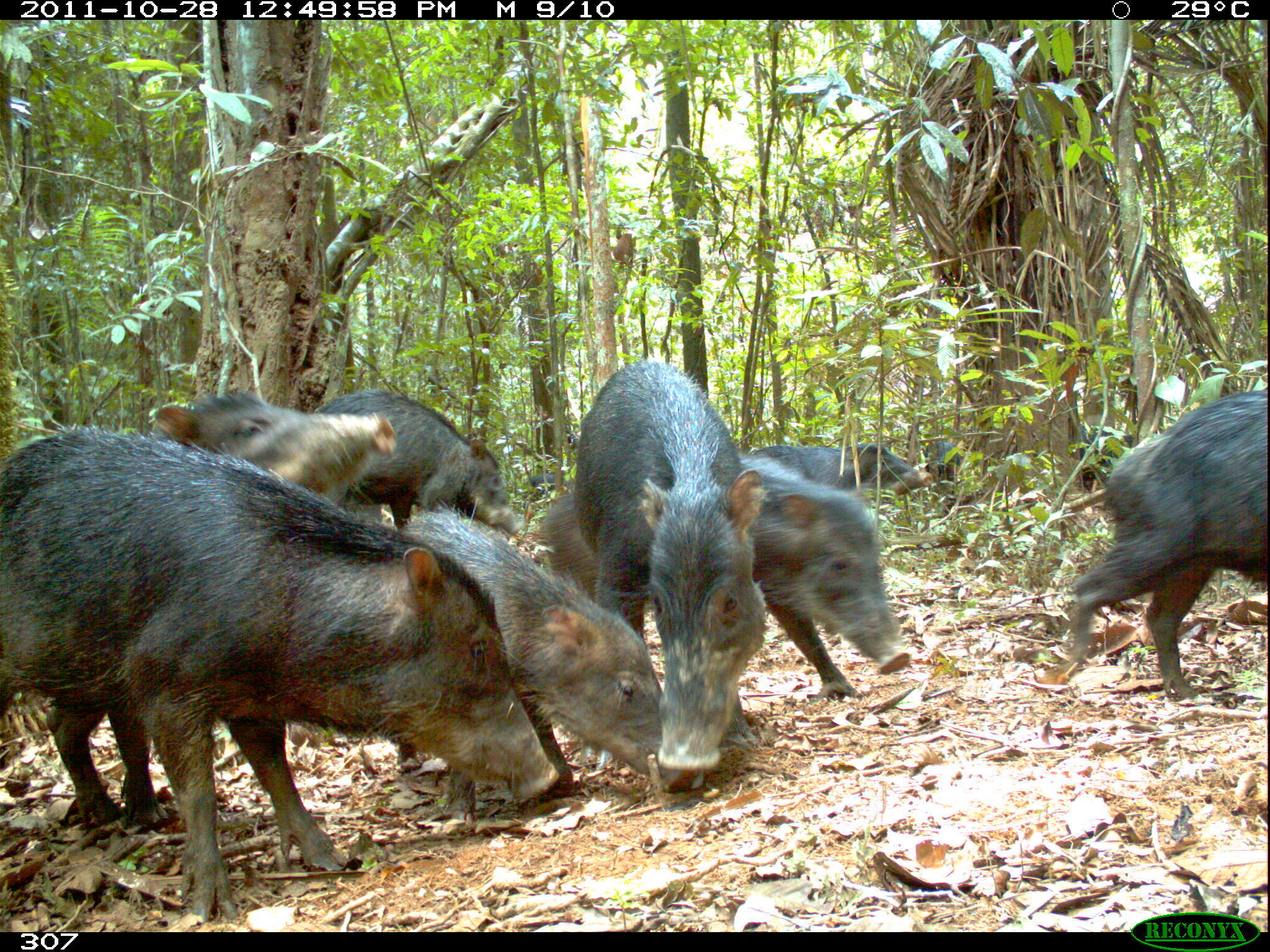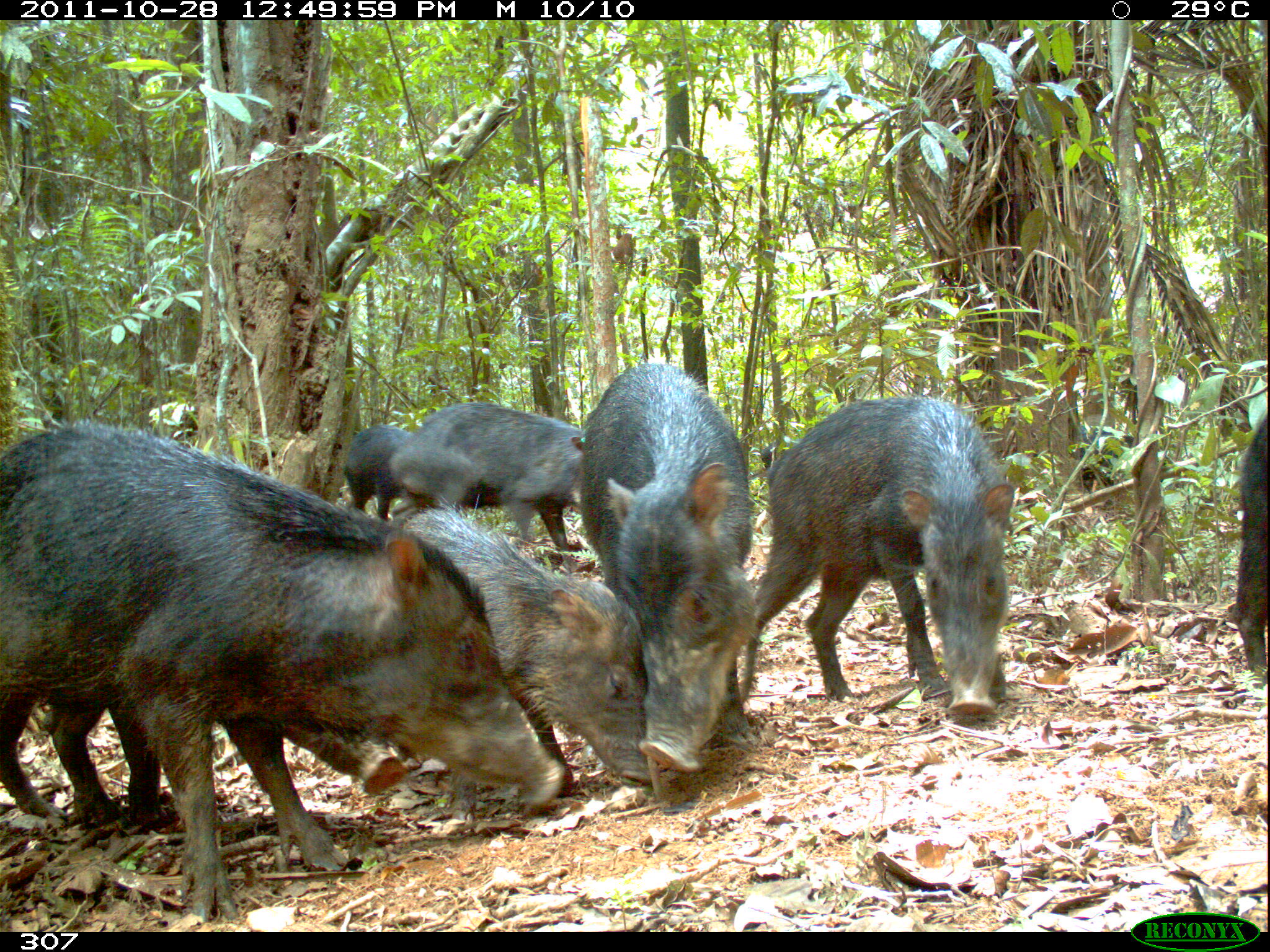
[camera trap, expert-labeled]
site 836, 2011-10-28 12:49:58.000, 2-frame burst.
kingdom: Animalia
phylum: Chordata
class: Mammalia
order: Artiodactyla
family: Tayassuidae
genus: Tayassu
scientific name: Tayassu pecari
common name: white-lipped peccary